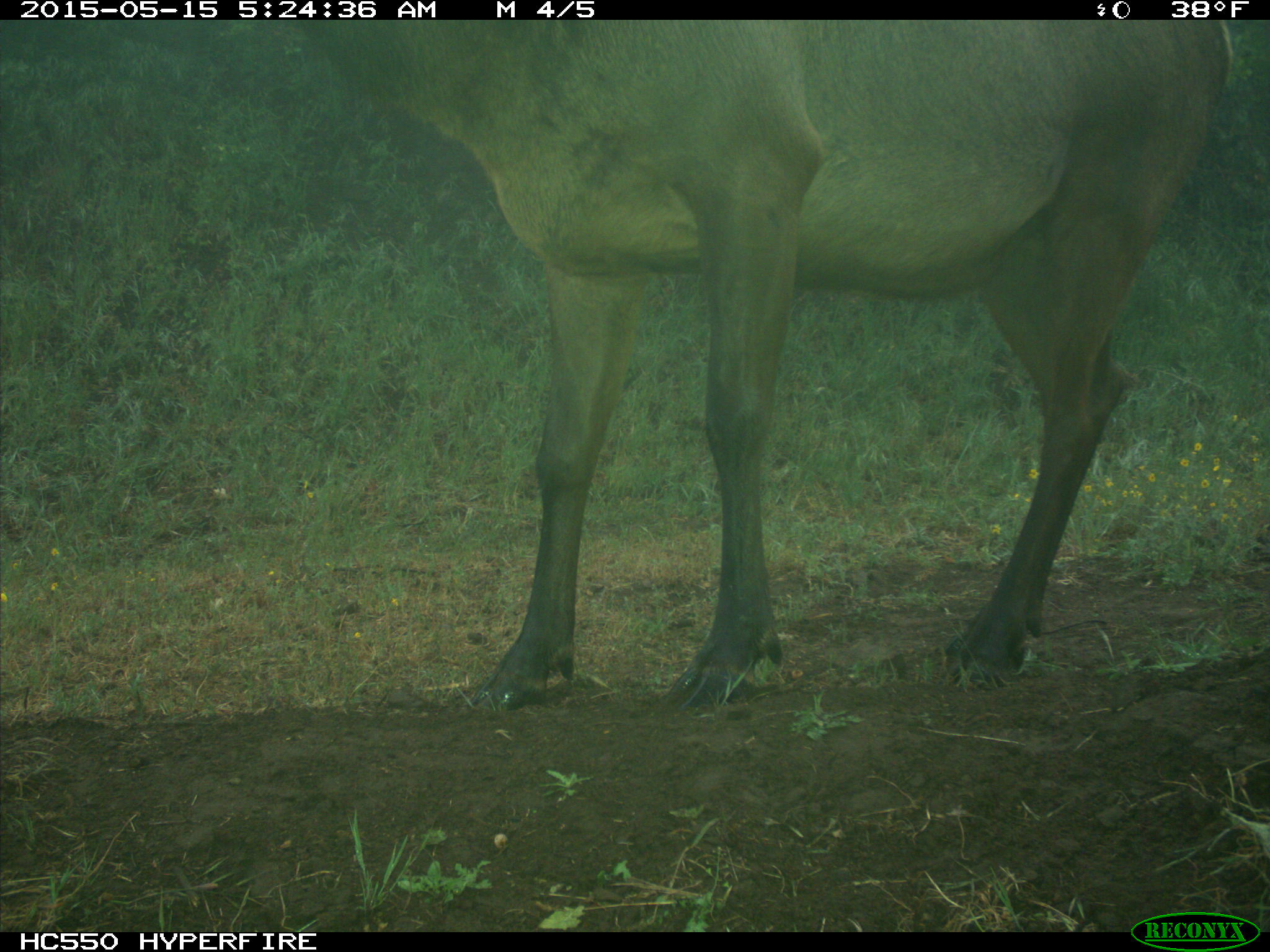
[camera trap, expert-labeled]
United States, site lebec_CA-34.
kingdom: Animalia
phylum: Chordata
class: Mammalia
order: Artiodactyla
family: Cervidae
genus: Cervus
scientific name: Cervus canadensis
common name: elk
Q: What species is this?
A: Cervus canadensis (elk).